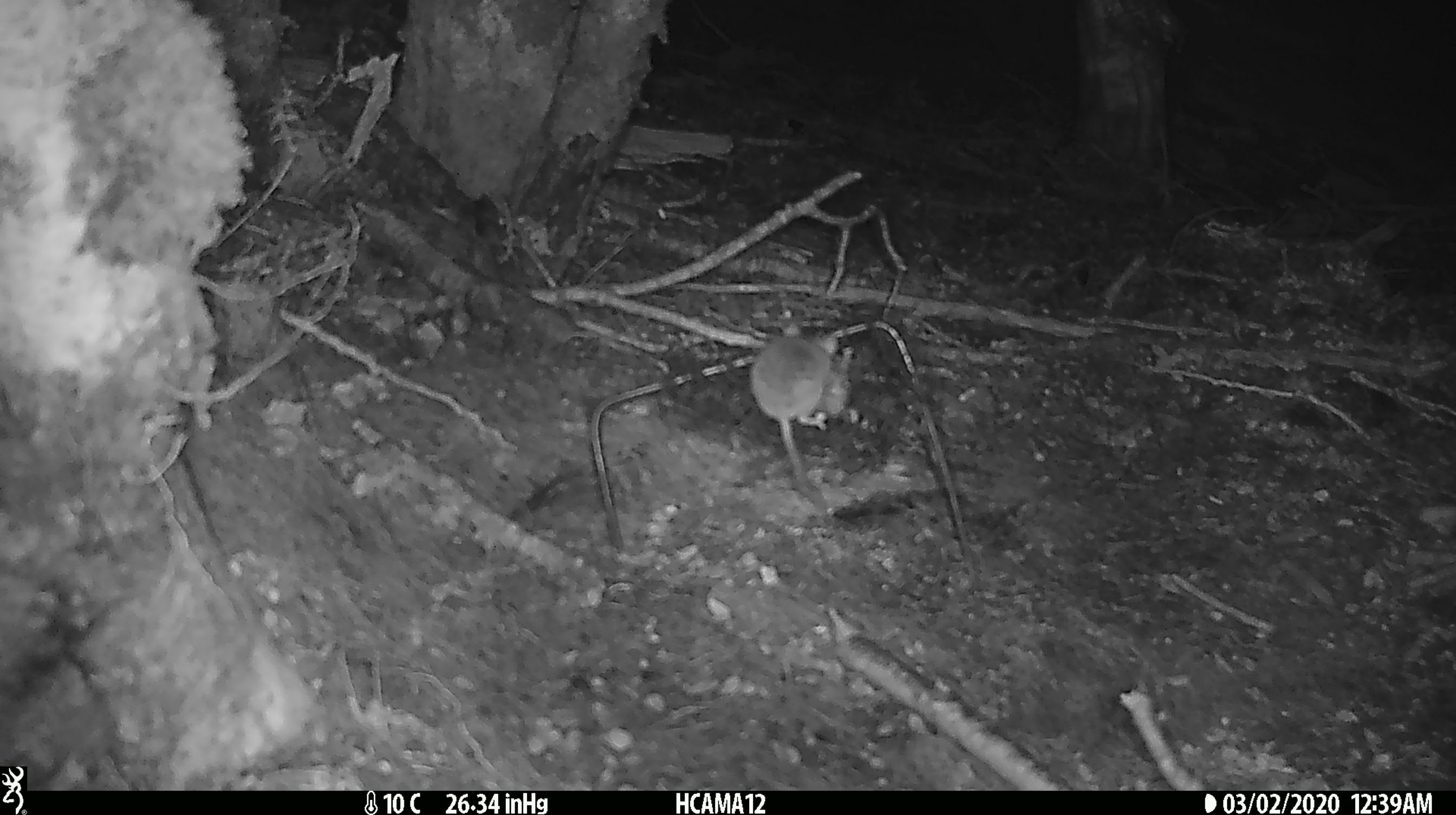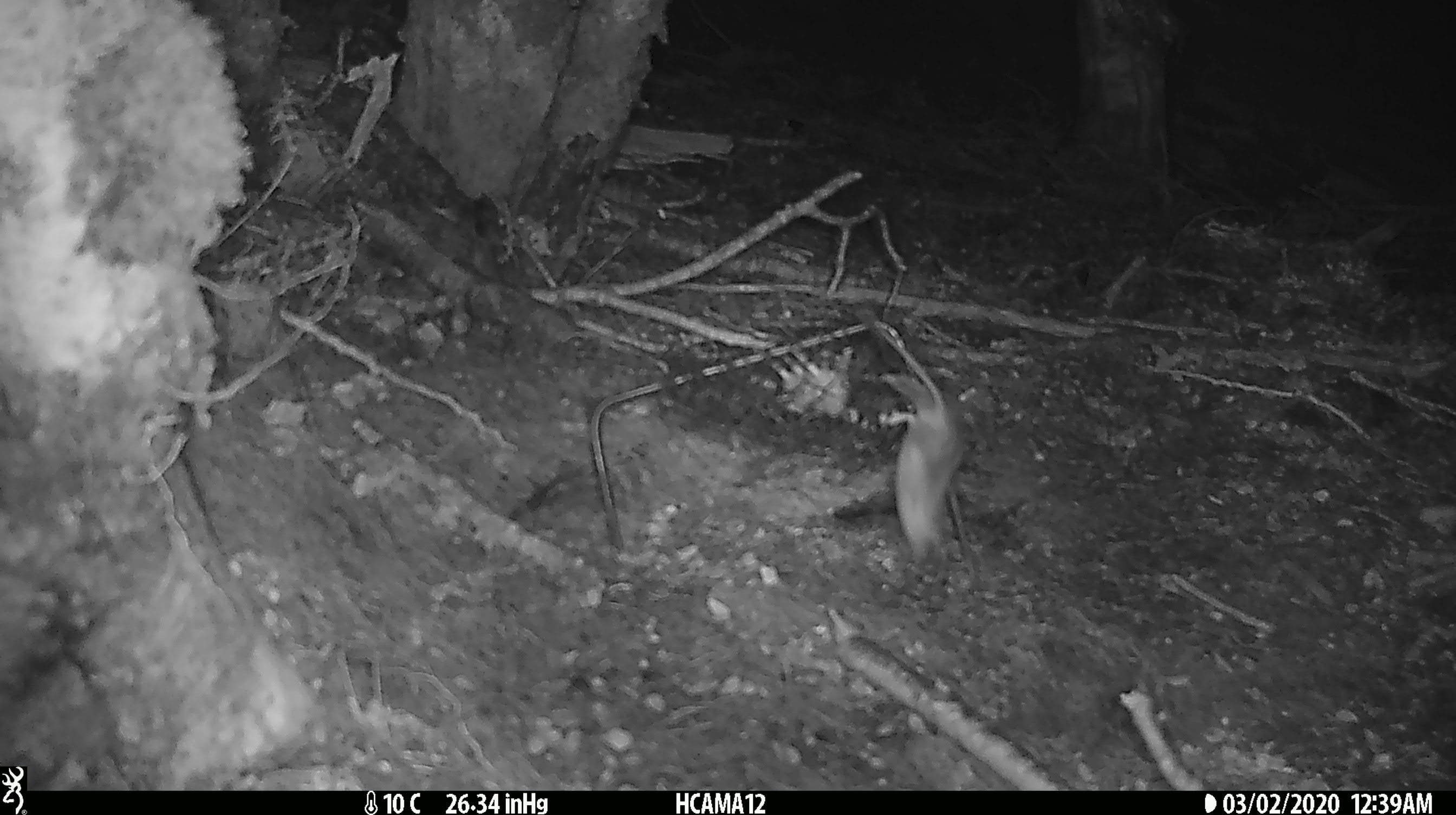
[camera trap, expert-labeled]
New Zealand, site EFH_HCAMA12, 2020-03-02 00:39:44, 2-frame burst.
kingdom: Animalia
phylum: Chordata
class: Mammalia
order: Rodentia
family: Muridae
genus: Mus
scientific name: Mus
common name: mouse